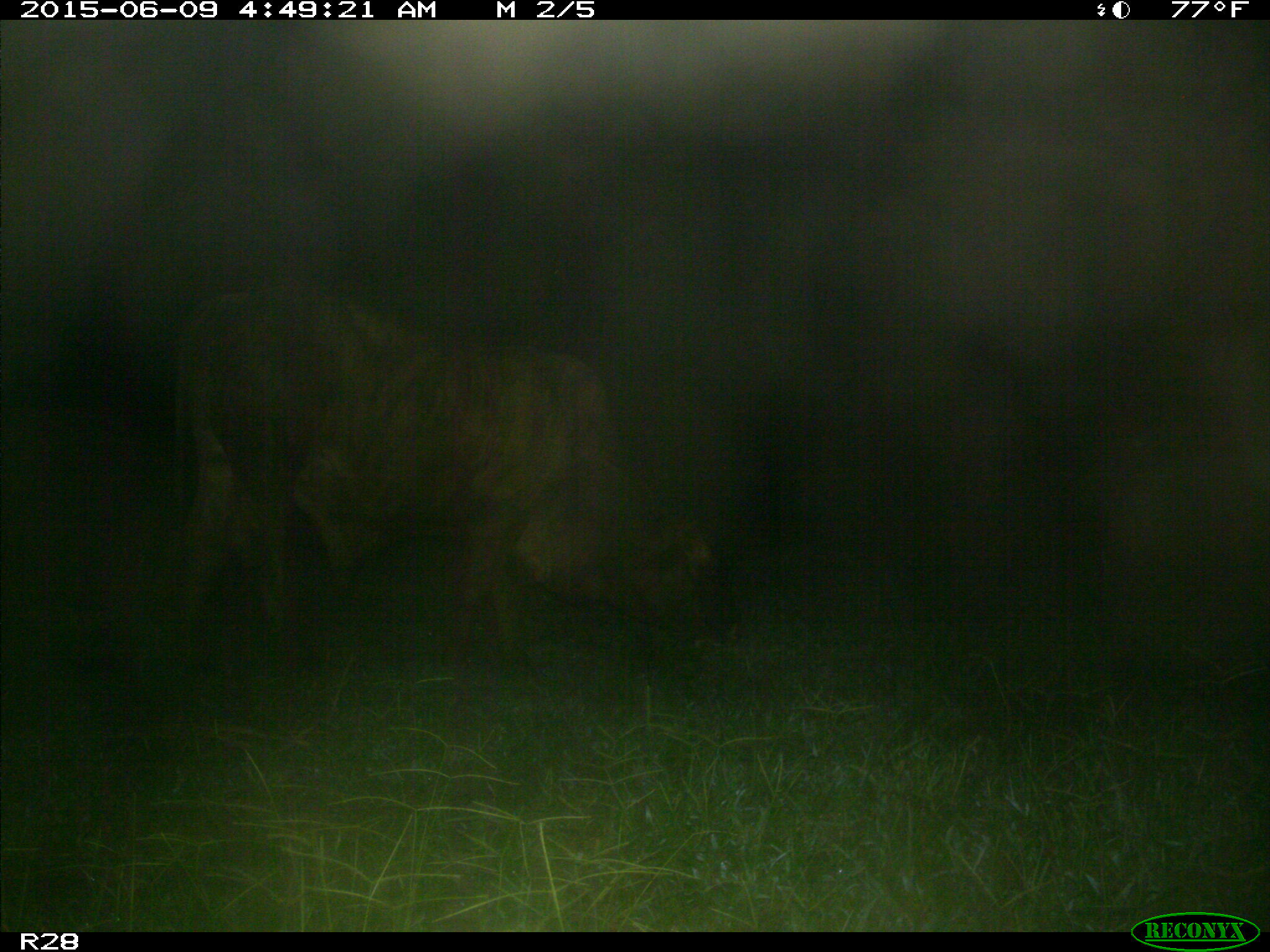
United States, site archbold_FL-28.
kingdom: Animalia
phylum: Chordata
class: Mammalia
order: Artiodactyla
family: Bovidae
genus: Bos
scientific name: Bos taurus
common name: domestic cow